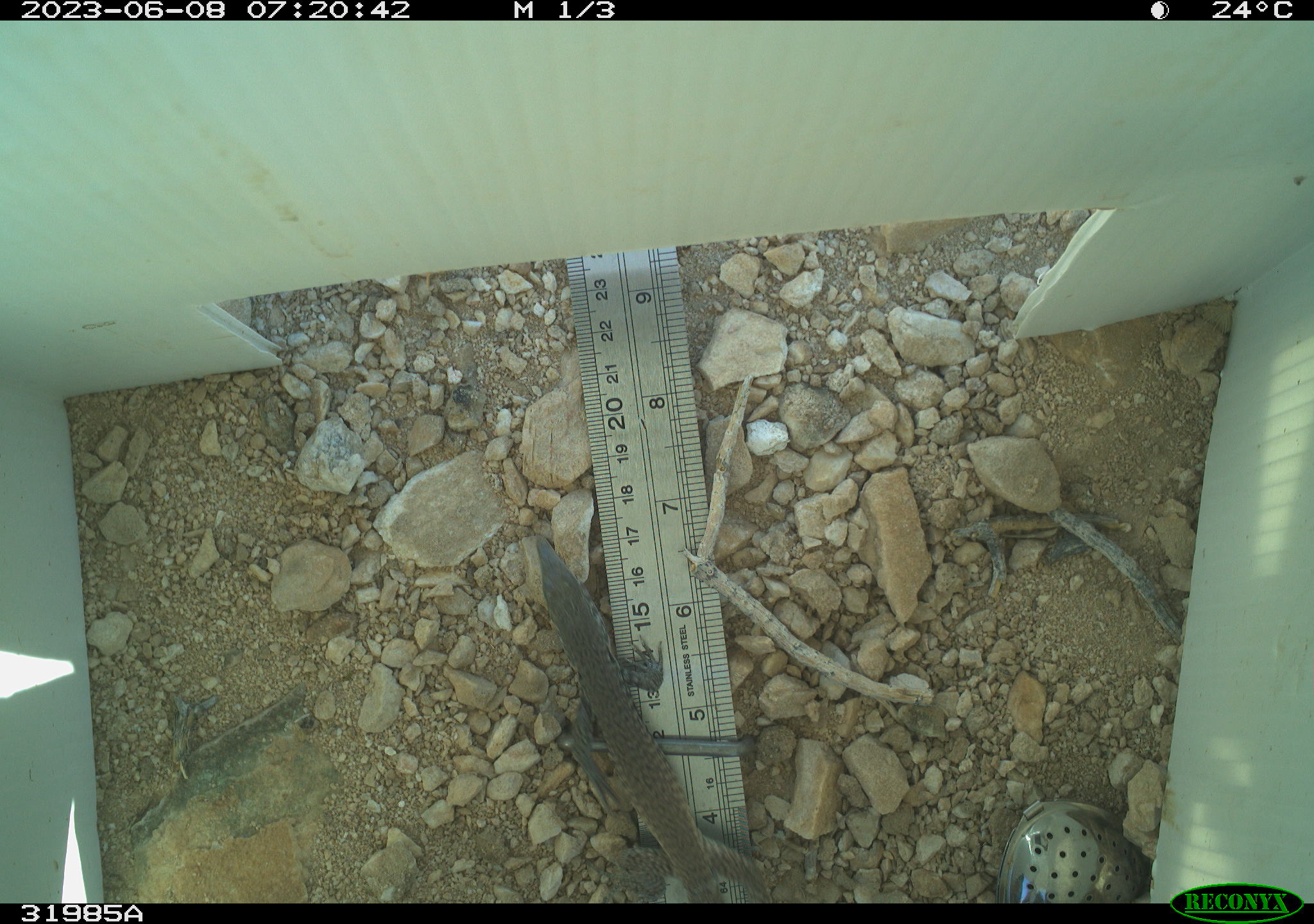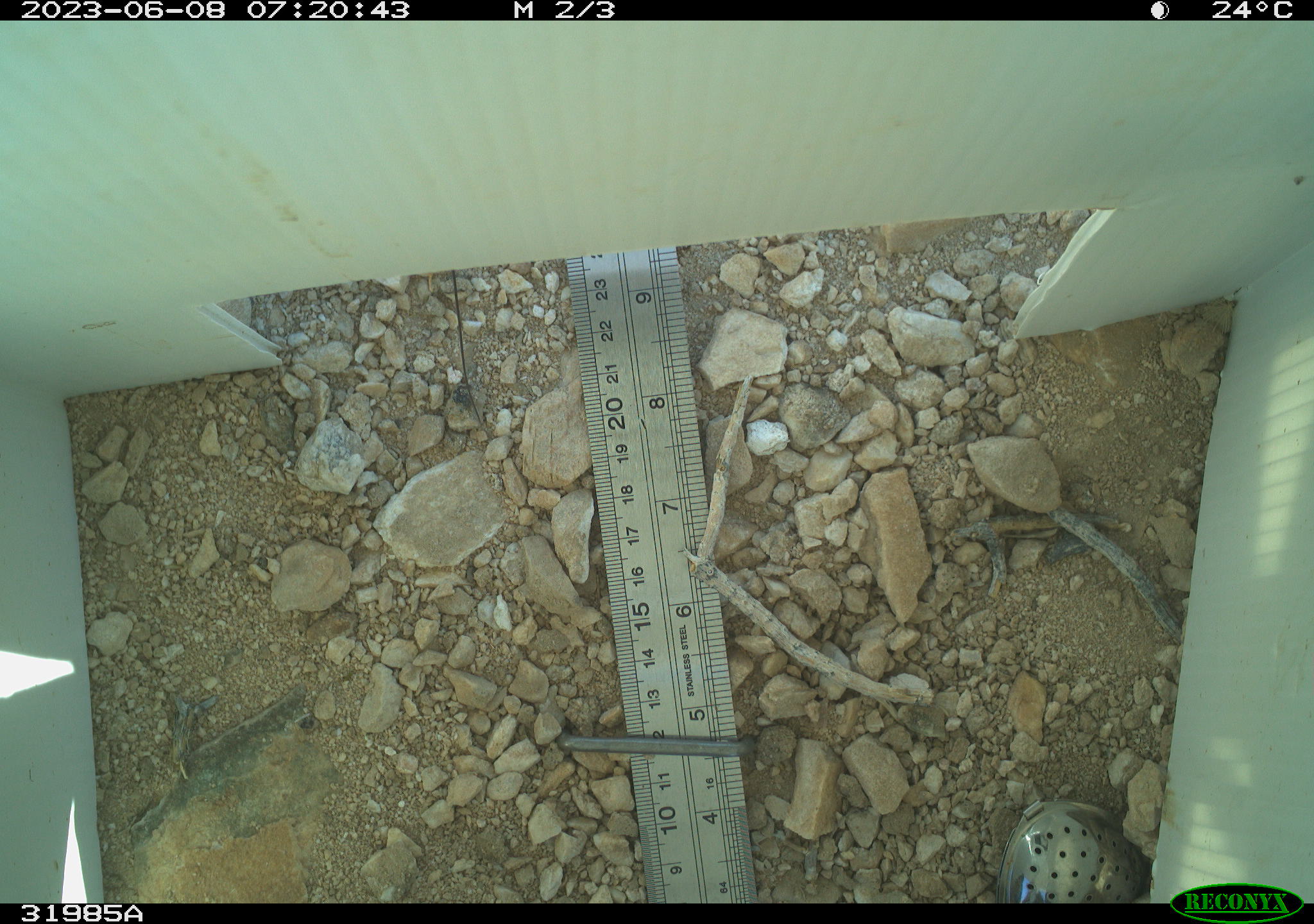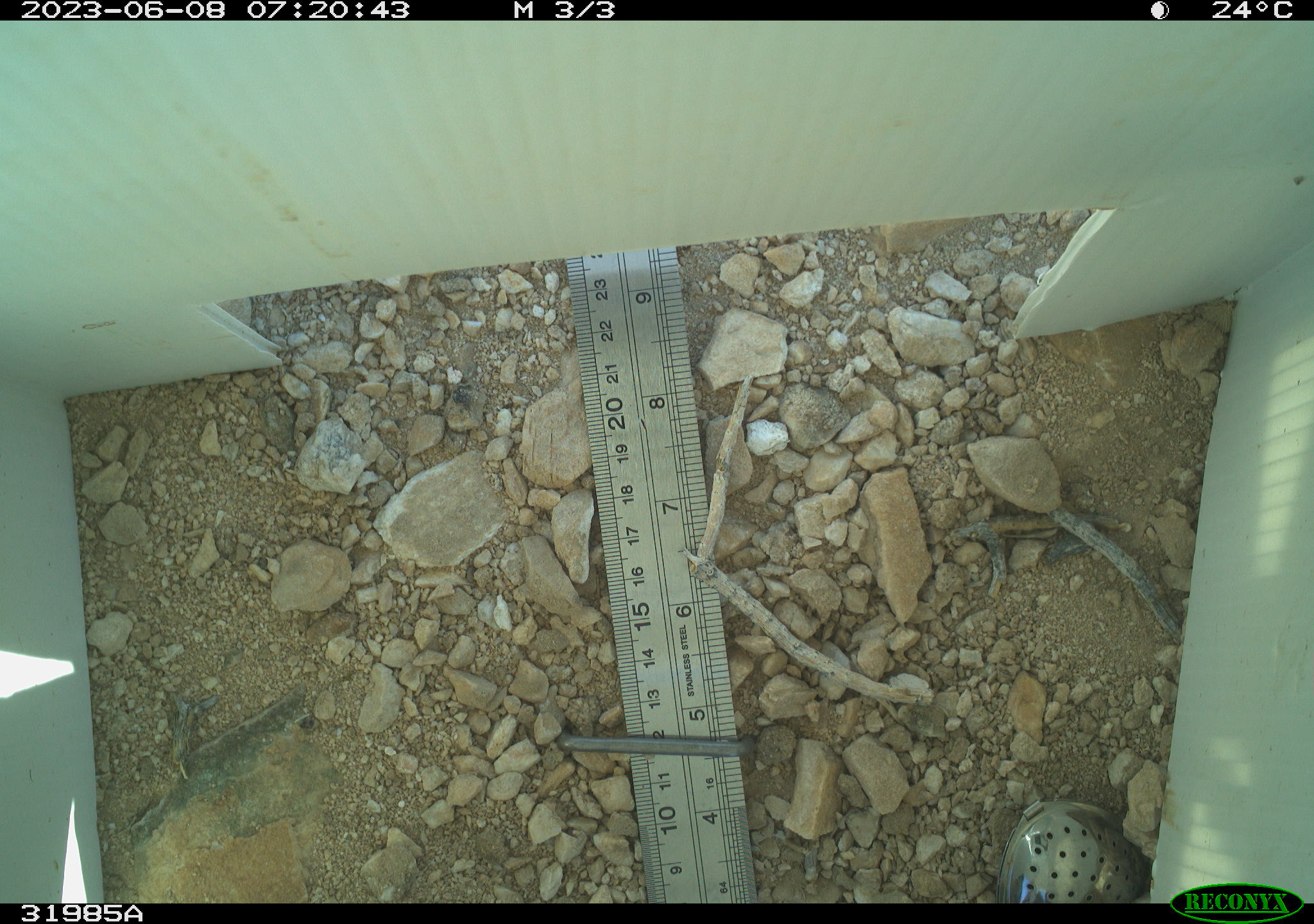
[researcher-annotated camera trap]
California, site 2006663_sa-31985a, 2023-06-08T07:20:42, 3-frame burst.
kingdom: Animalia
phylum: Chordata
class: Reptilia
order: Squamata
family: Teiidae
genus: Aspidoscelis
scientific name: Aspidoscelis tigris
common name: western whiptail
Western whiptail (Aspidoscelis tigris).